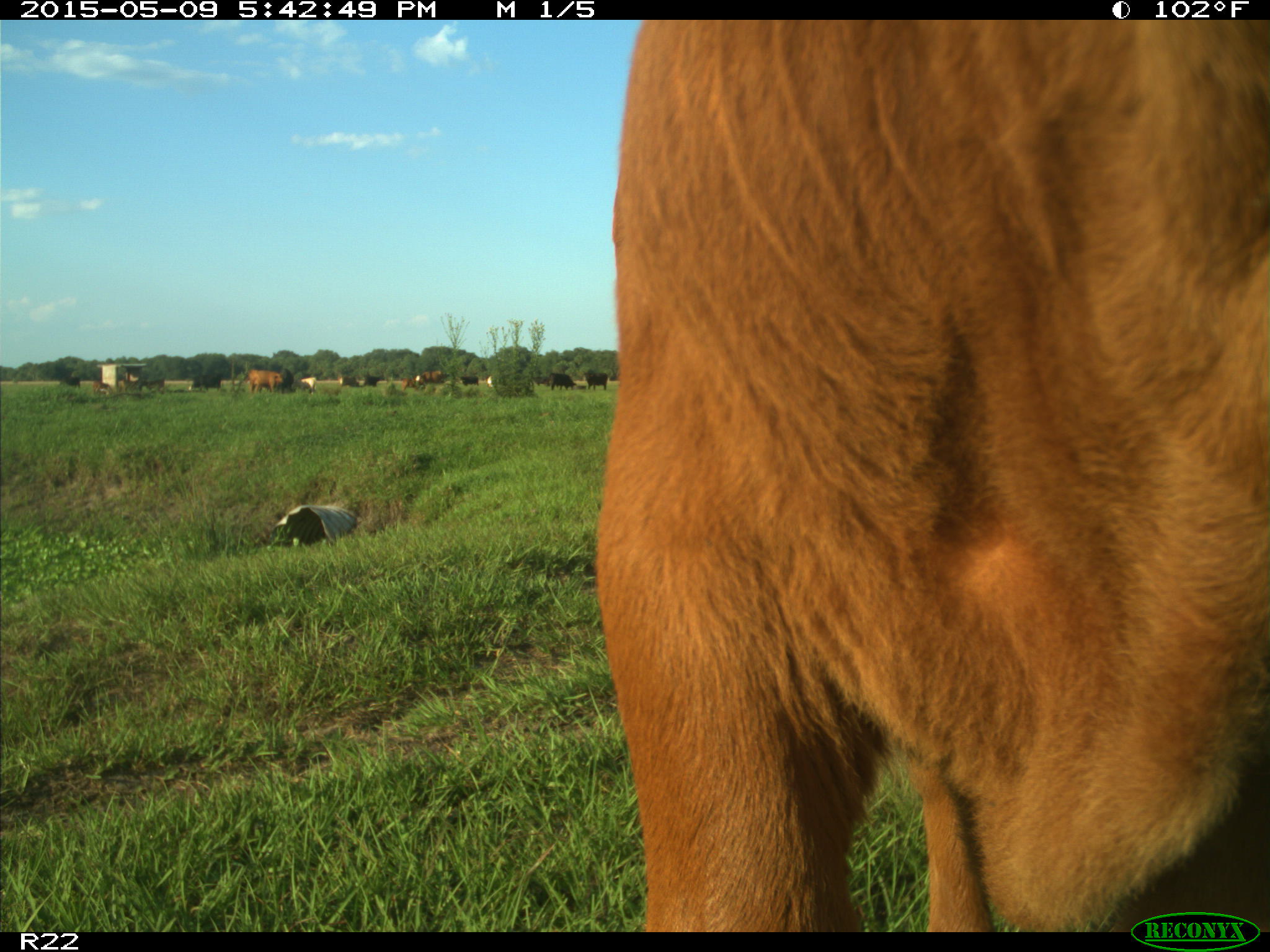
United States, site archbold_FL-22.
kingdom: Animalia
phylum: Chordata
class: Mammalia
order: Artiodactyla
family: Bovidae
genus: Bos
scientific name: Bos taurus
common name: domestic cow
Bos taurus (domestic cow).